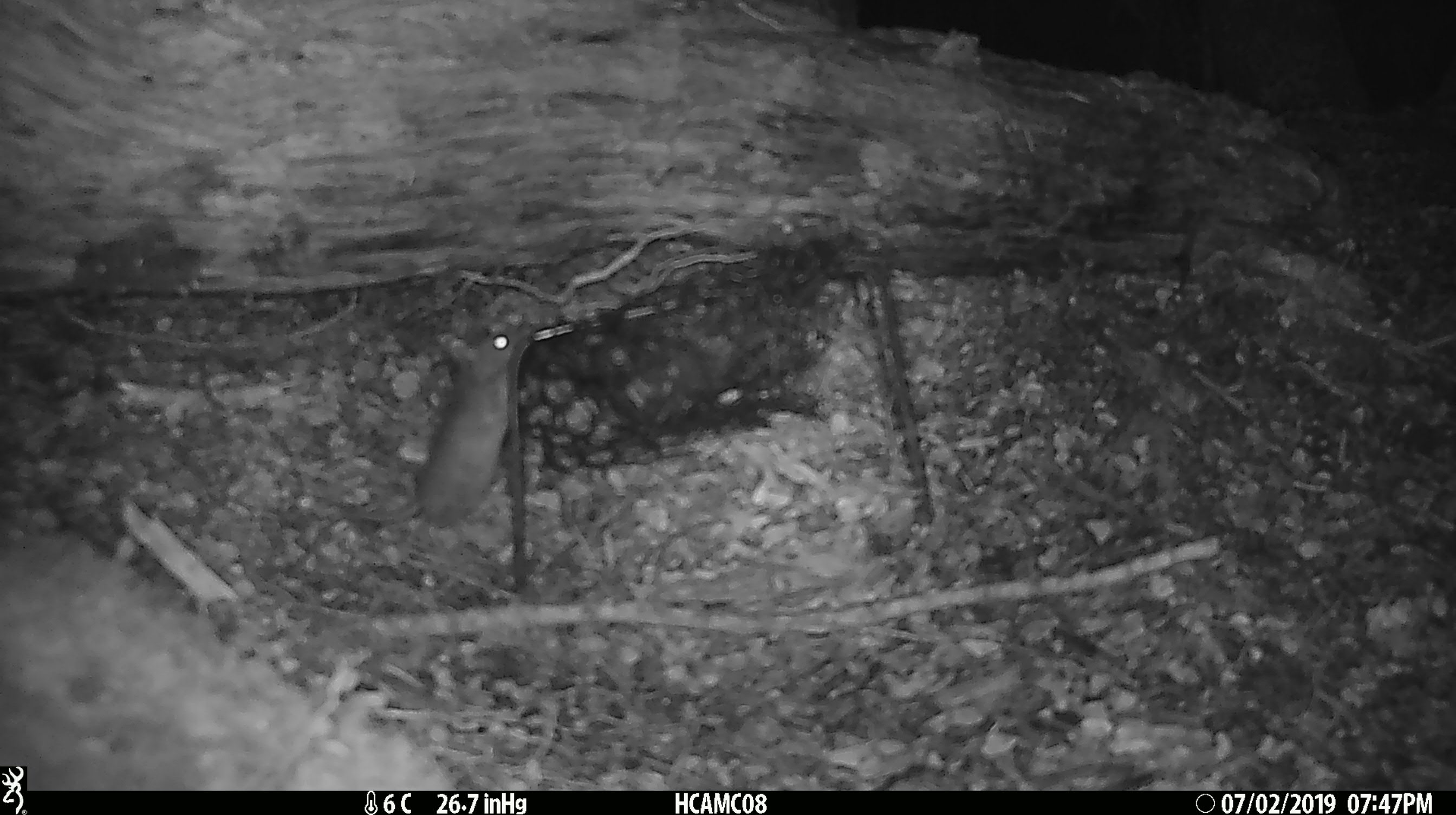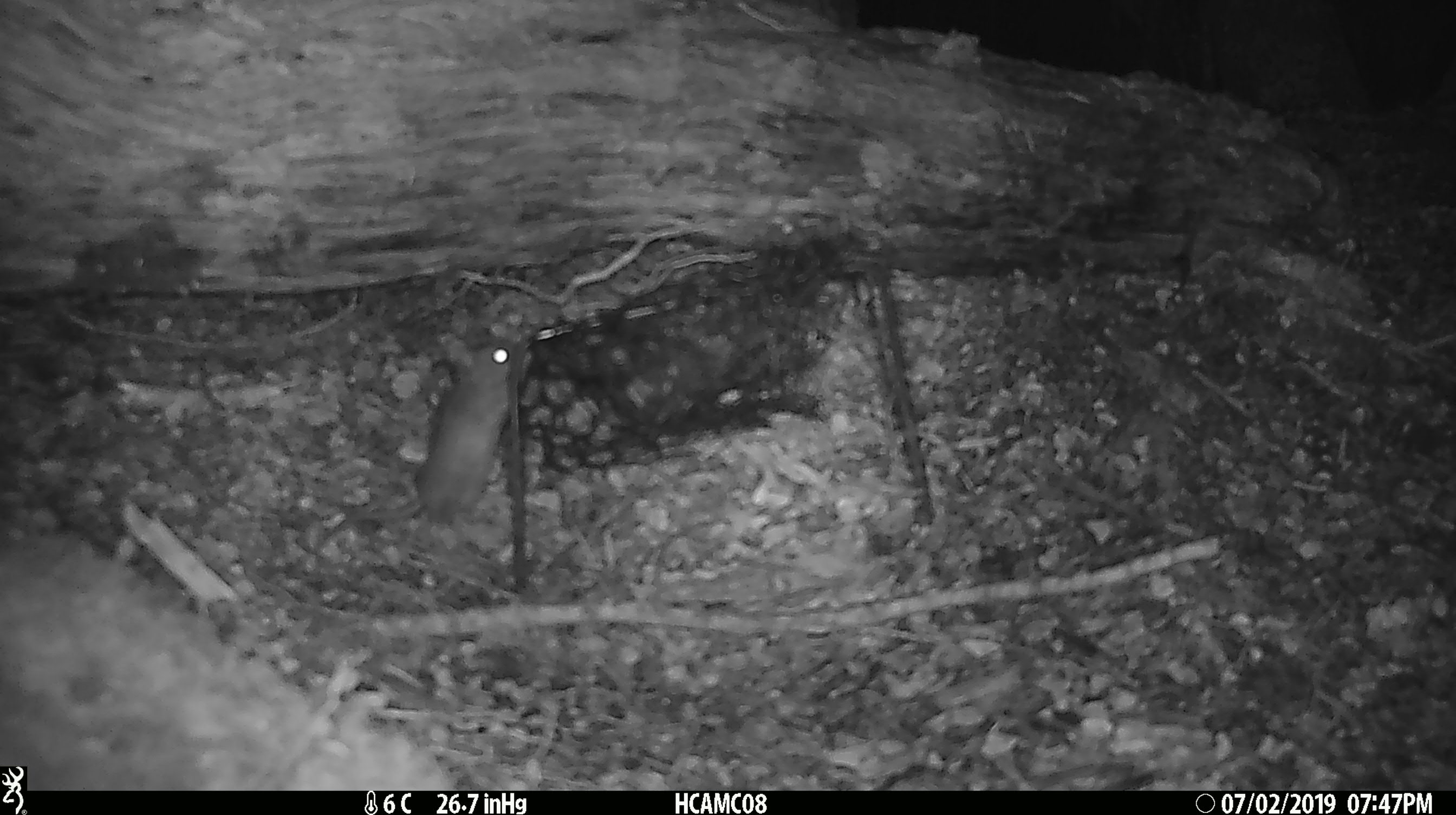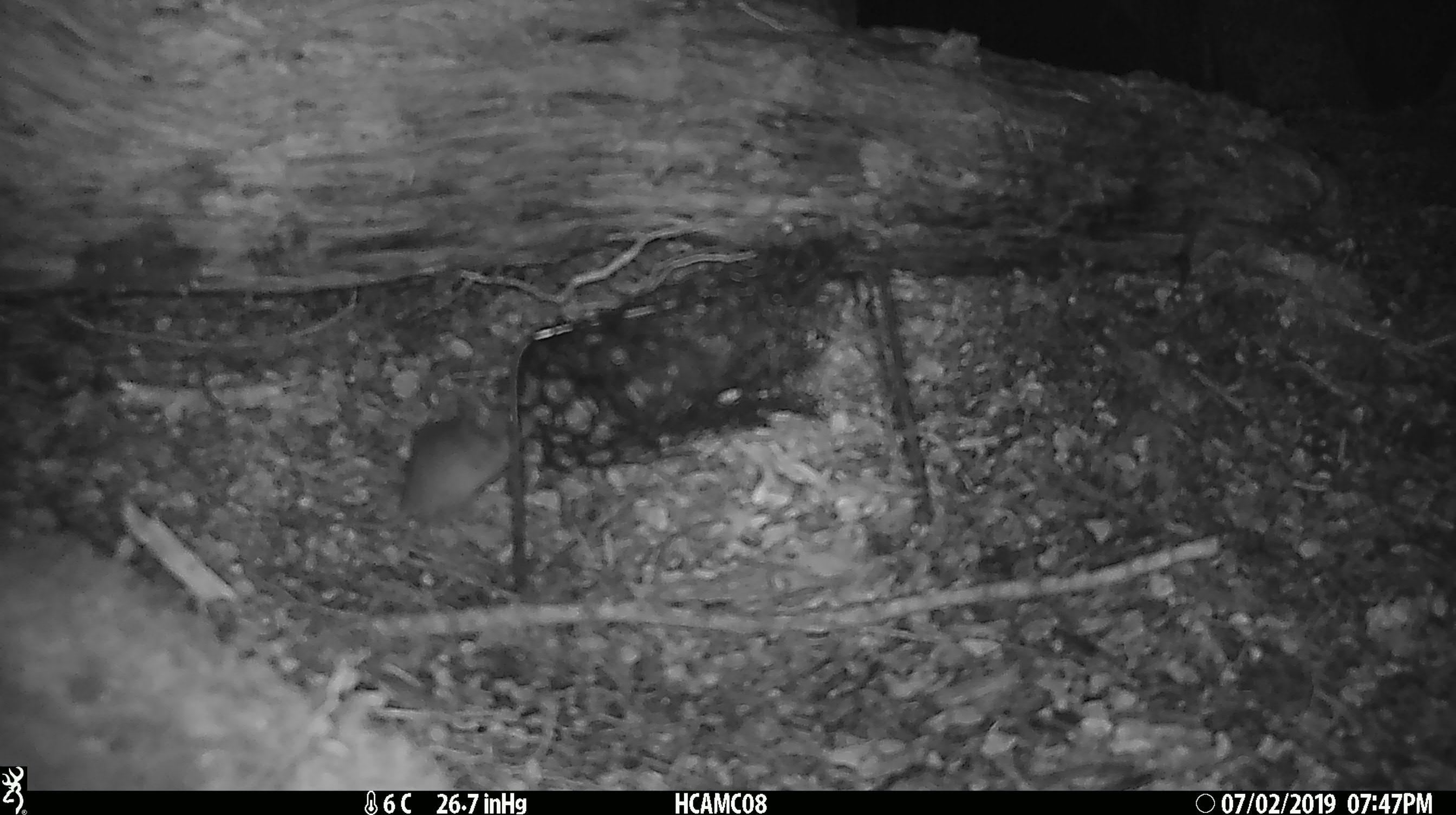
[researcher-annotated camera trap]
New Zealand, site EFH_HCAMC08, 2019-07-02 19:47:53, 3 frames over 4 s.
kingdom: Animalia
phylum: Chordata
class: Mammalia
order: Rodentia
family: Muridae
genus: Mus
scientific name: Mus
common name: mouse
Mouse (Mus).